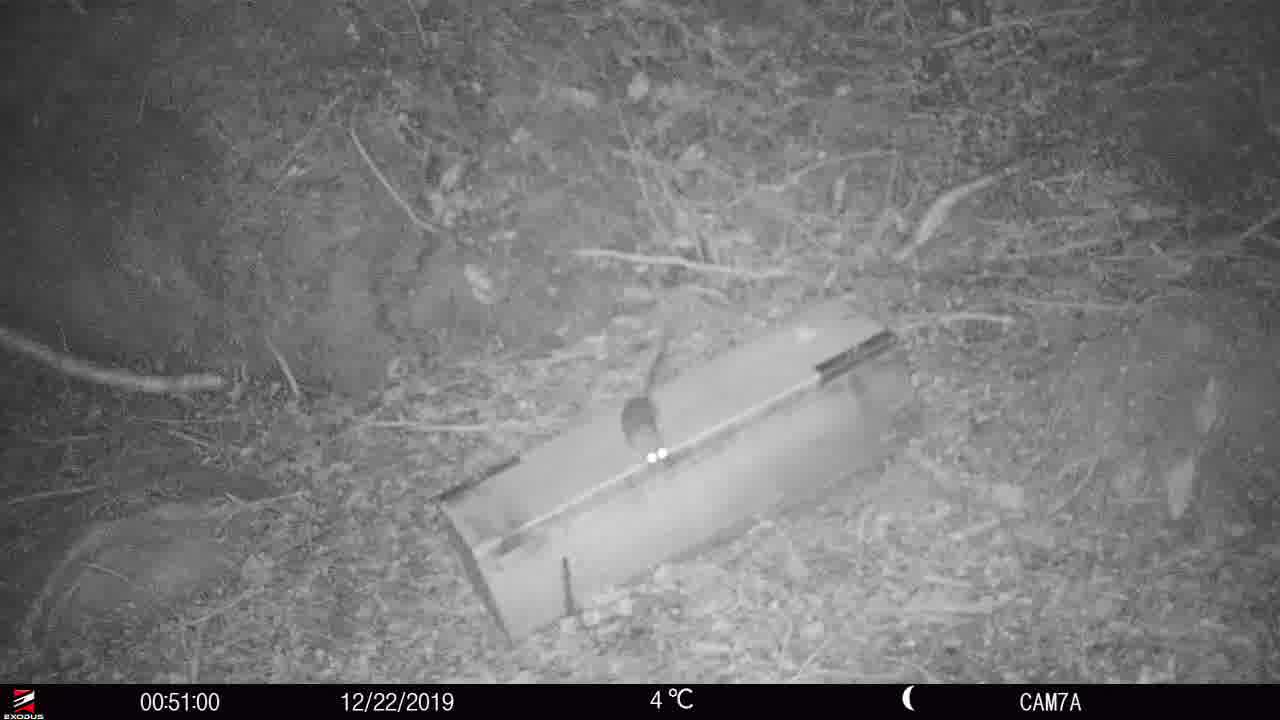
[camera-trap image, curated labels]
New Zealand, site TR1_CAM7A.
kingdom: Animalia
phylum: Chordata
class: Mammalia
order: Rodentia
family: Muridae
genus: Rattus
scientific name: Rattus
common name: rat